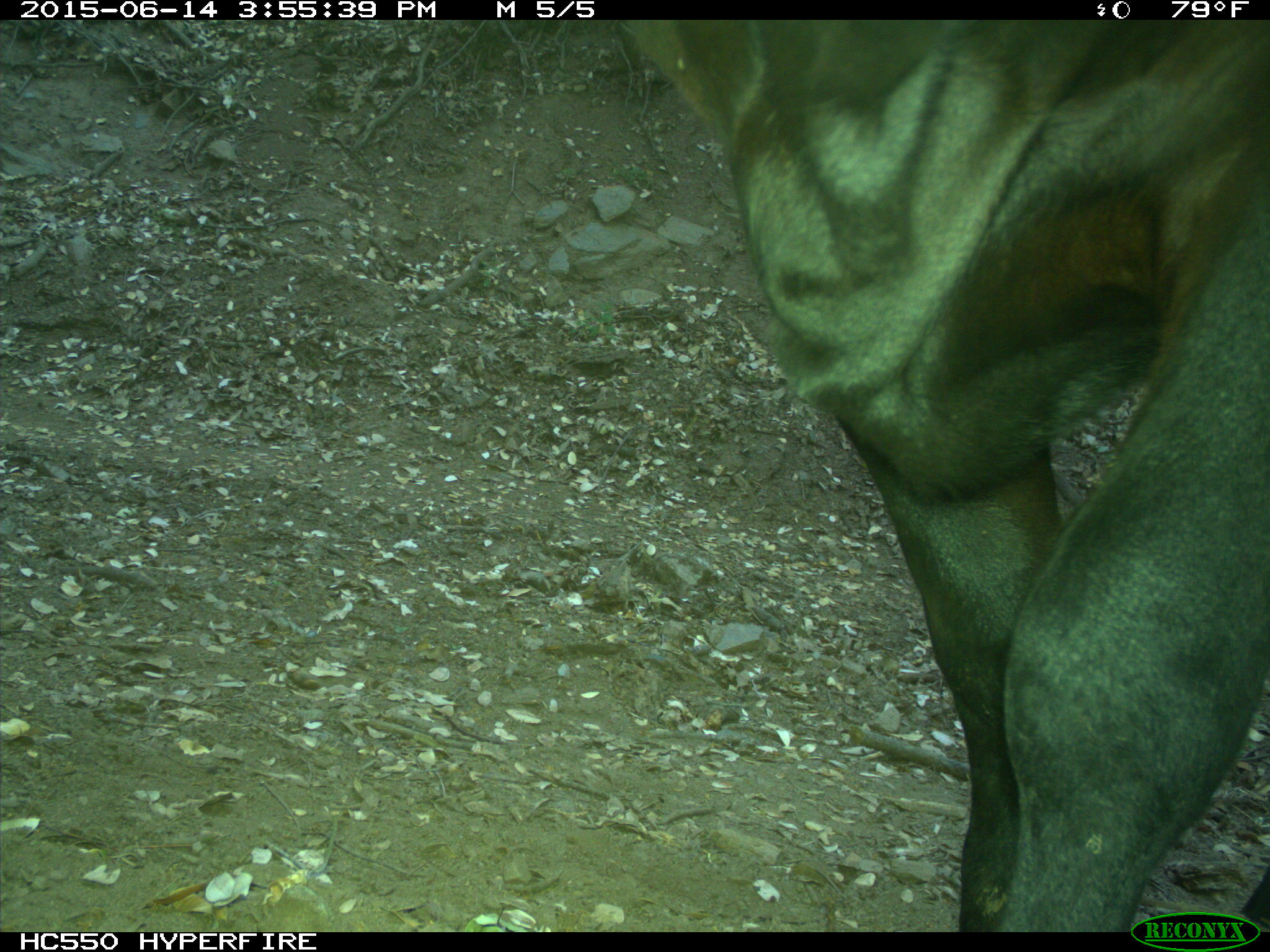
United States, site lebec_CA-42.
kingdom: Animalia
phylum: Chordata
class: Mammalia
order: Artiodactyla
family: Bovidae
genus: Bos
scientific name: Bos taurus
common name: domestic cow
Bos taurus (domestic cow).